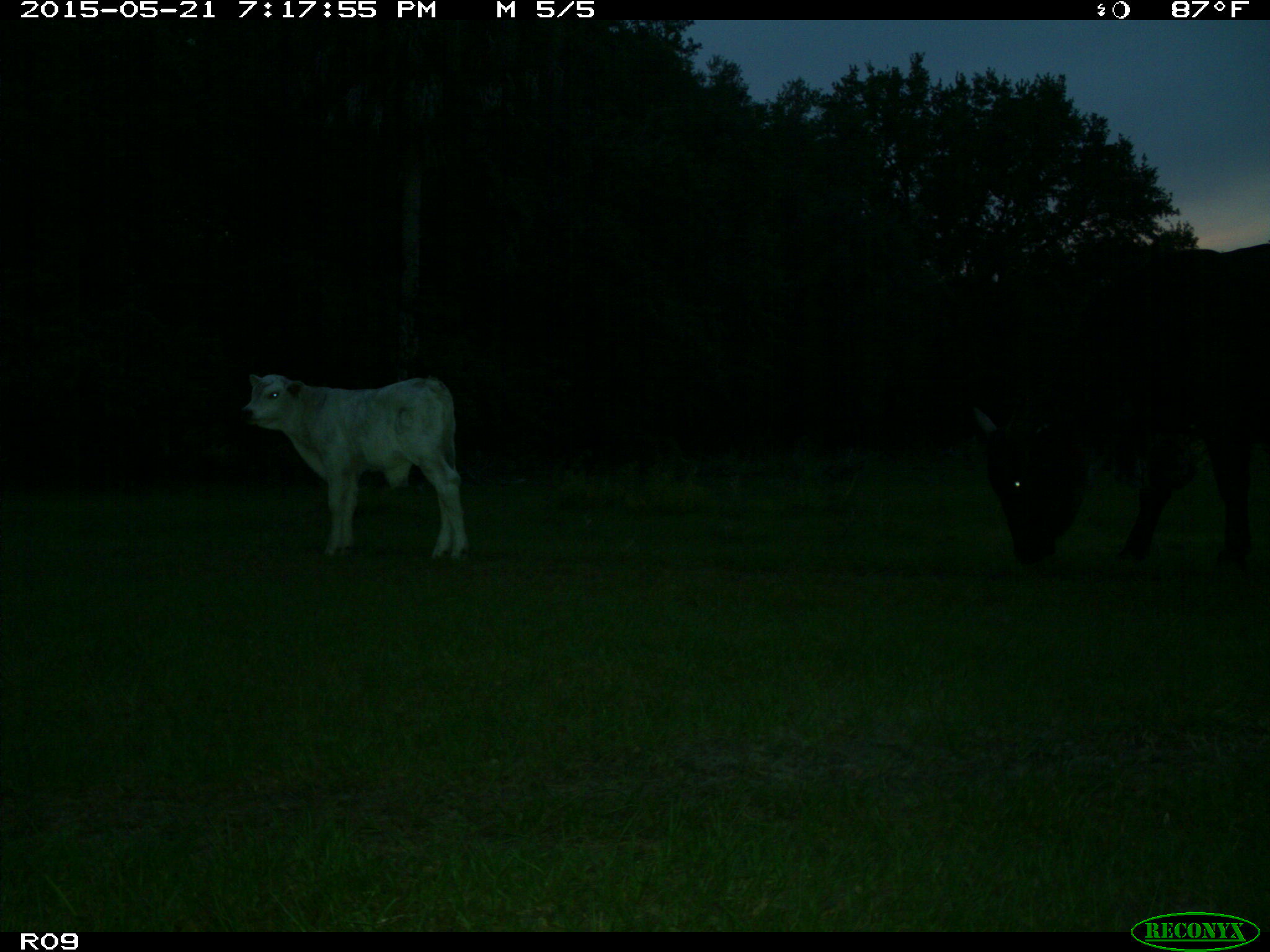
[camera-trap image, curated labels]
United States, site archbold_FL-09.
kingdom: Animalia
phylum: Chordata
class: Mammalia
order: Artiodactyla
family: Bovidae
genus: Bos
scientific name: Bos taurus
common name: domestic cow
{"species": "Bos taurus (domestic cow)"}